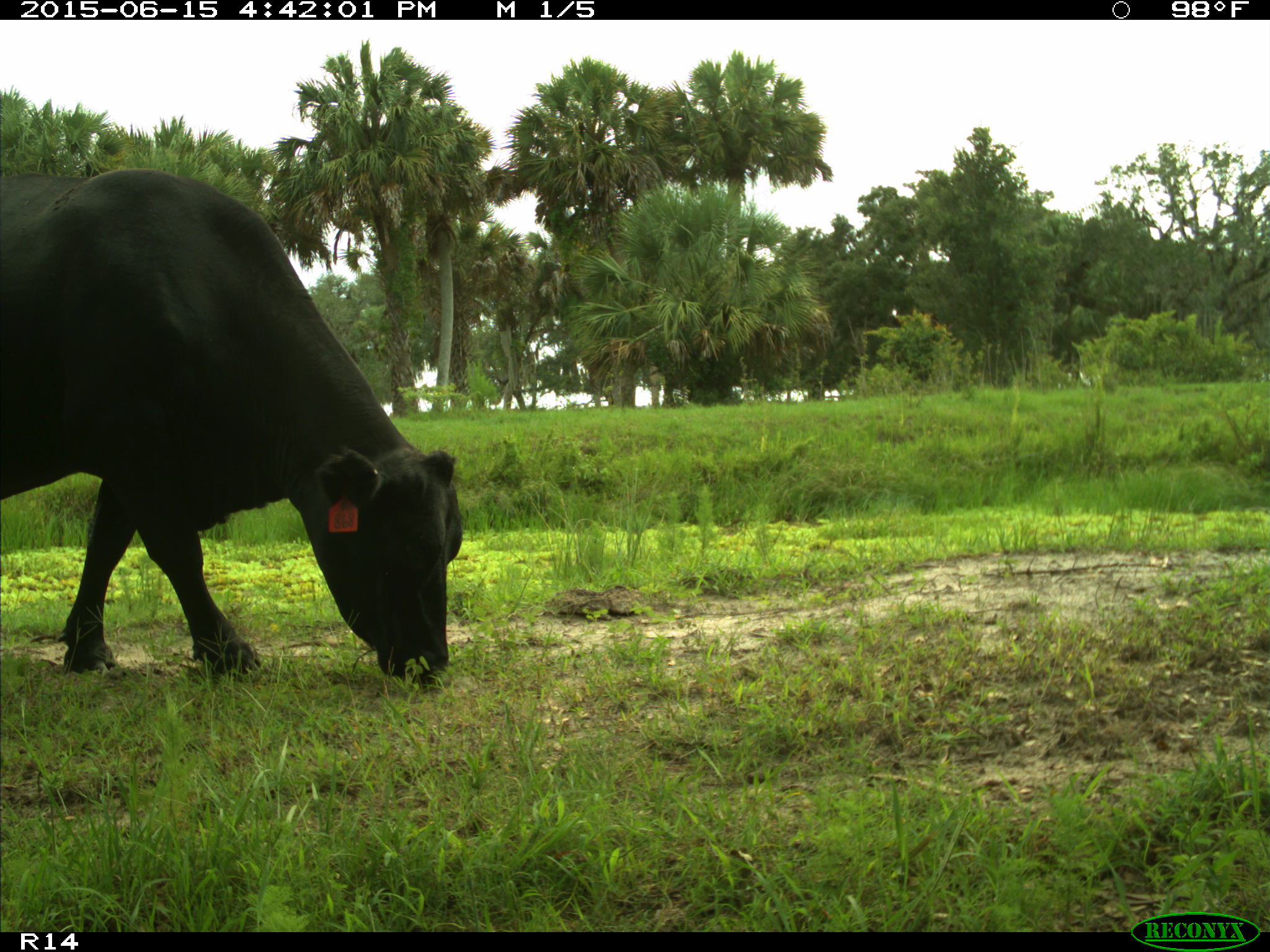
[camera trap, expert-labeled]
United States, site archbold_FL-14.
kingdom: Animalia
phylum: Chordata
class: Mammalia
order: Artiodactyla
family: Bovidae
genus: Bos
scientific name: Bos taurus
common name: domestic cow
Bos taurus (domestic cow).